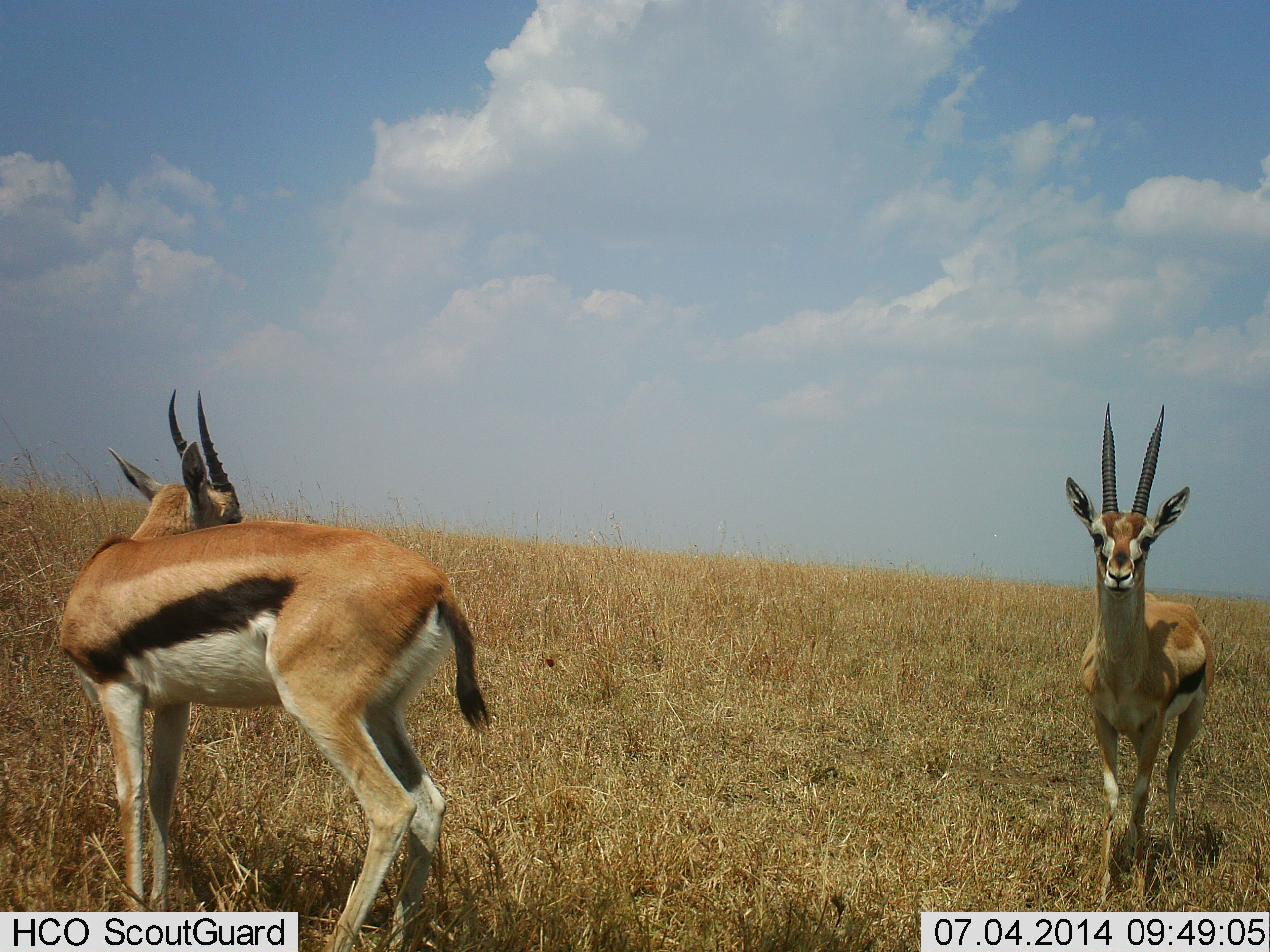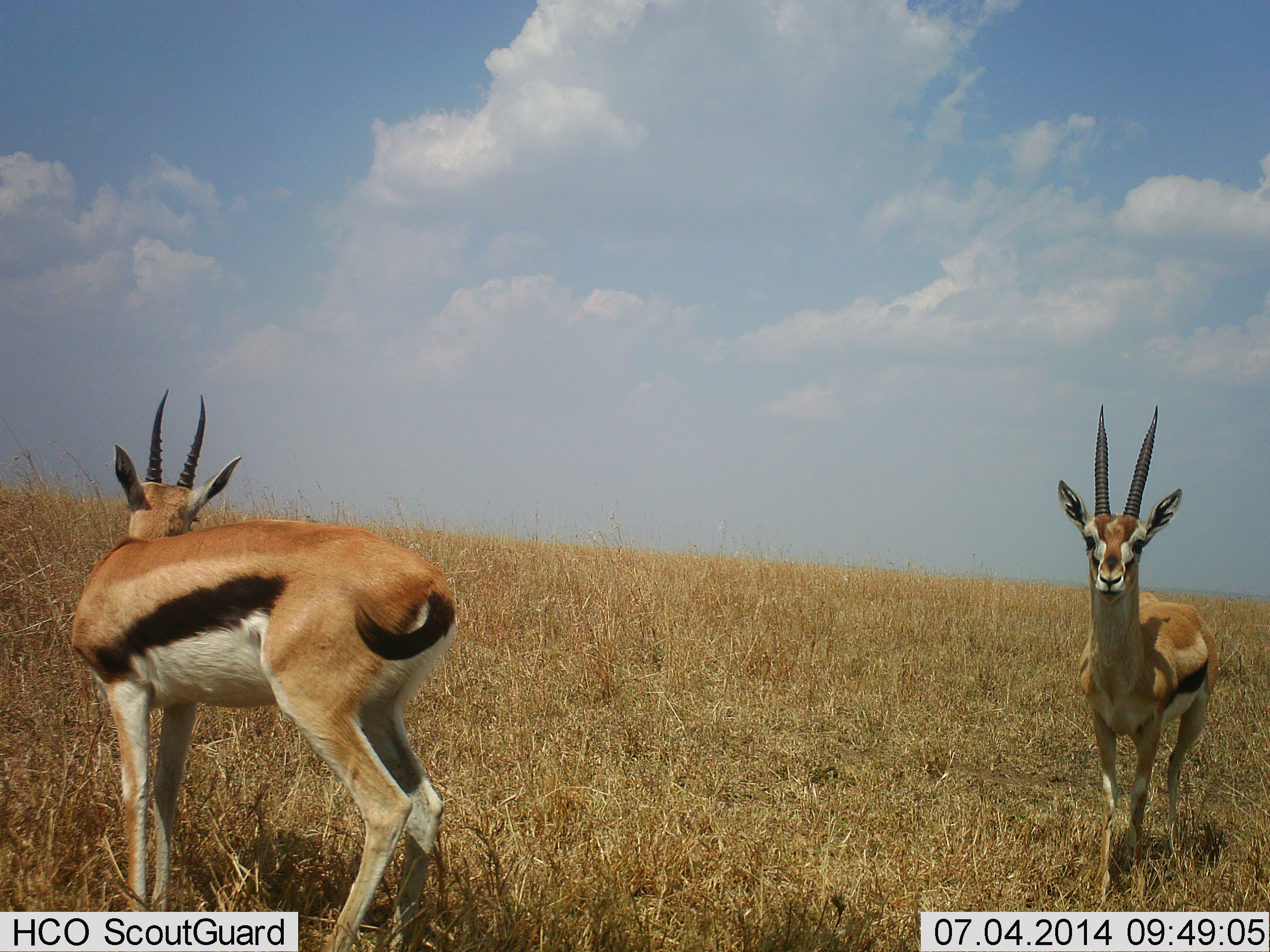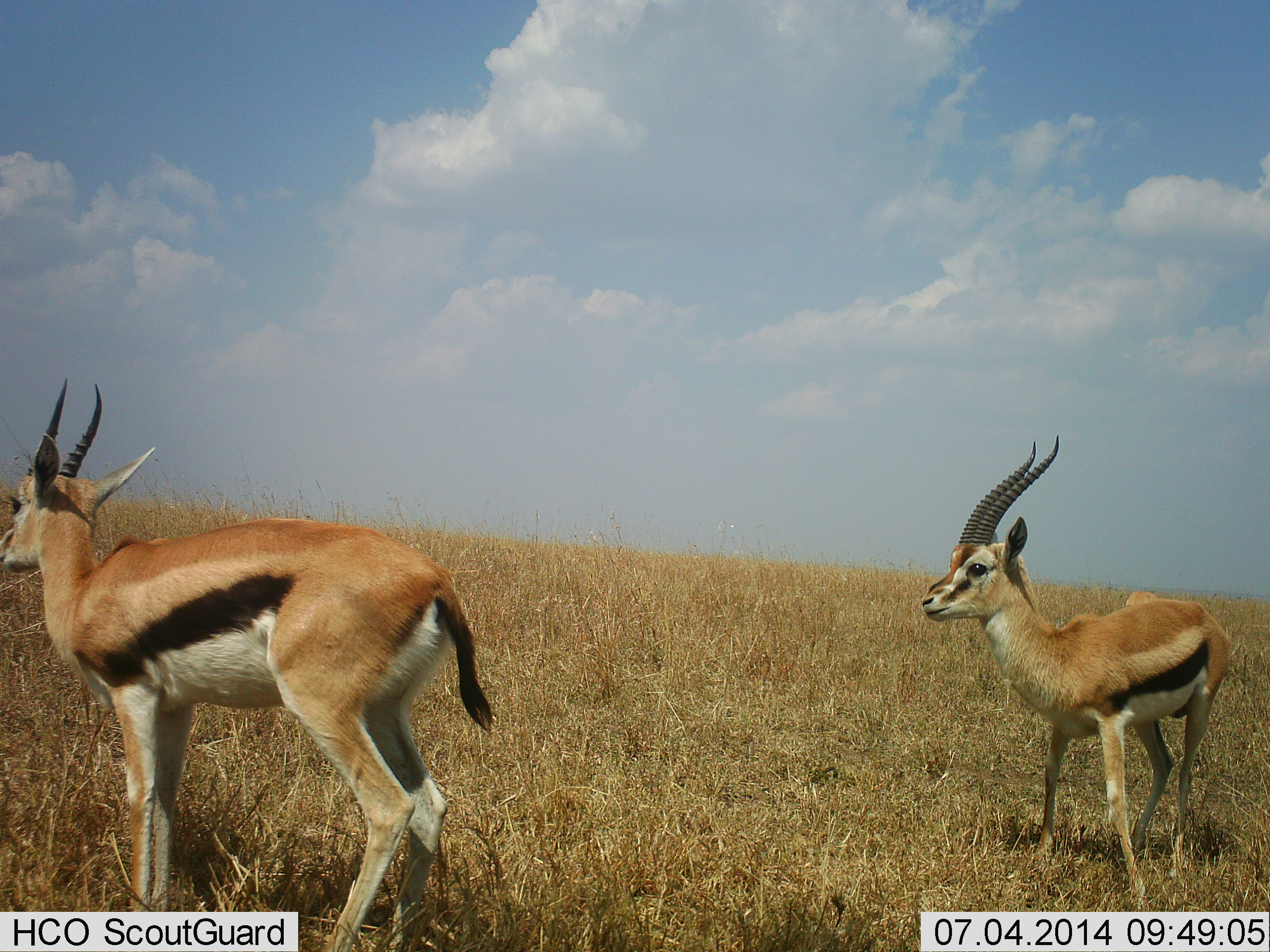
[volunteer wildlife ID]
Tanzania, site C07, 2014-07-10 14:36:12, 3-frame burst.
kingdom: Animalia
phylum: Chordata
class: Mammalia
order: Artiodactyla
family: Bovidae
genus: Eudorcas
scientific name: Eudorcas thomsonii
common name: thomson's gazelle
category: gazellethomsons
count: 2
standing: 100%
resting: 0%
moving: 20%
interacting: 0%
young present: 0%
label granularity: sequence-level